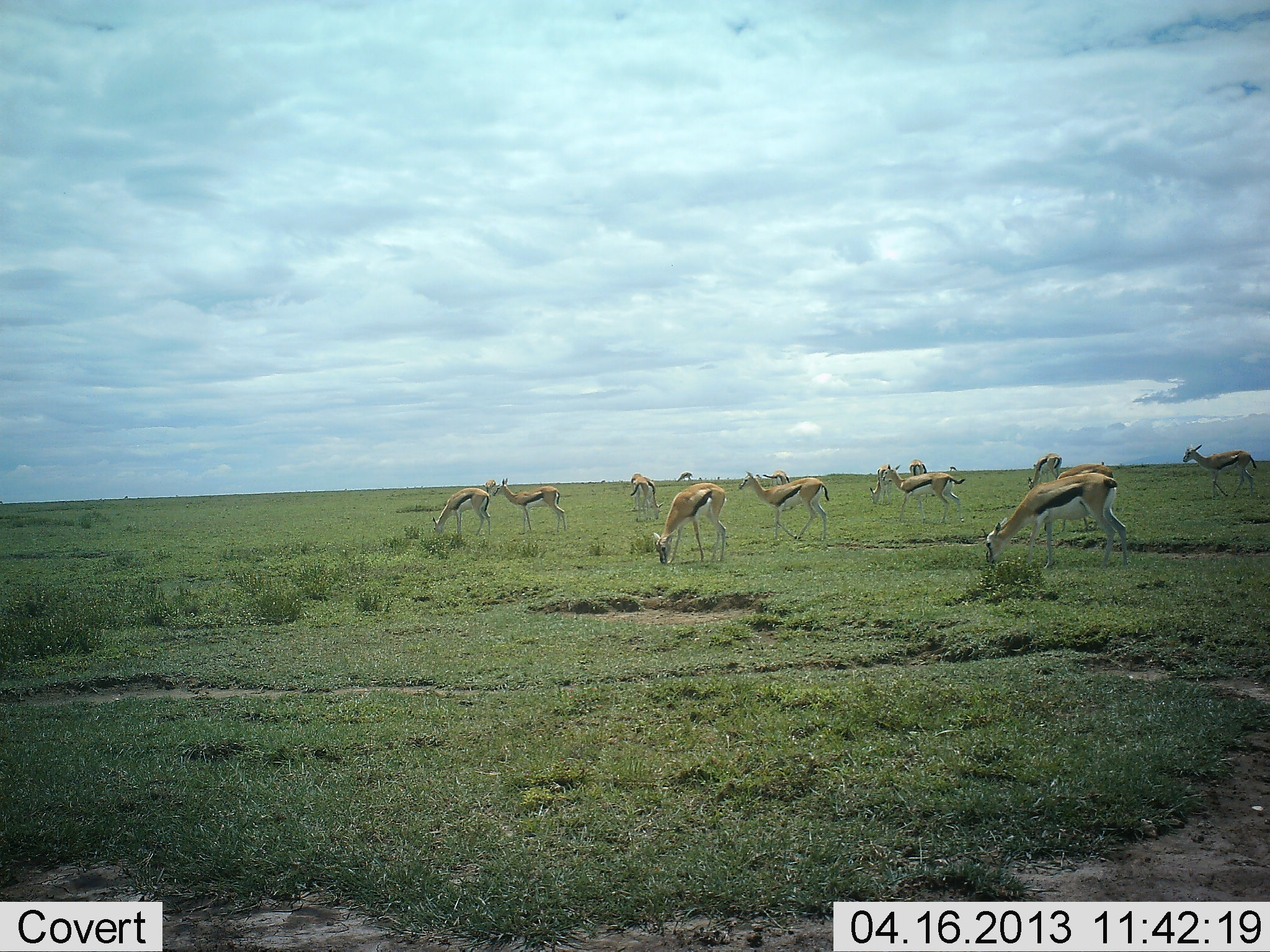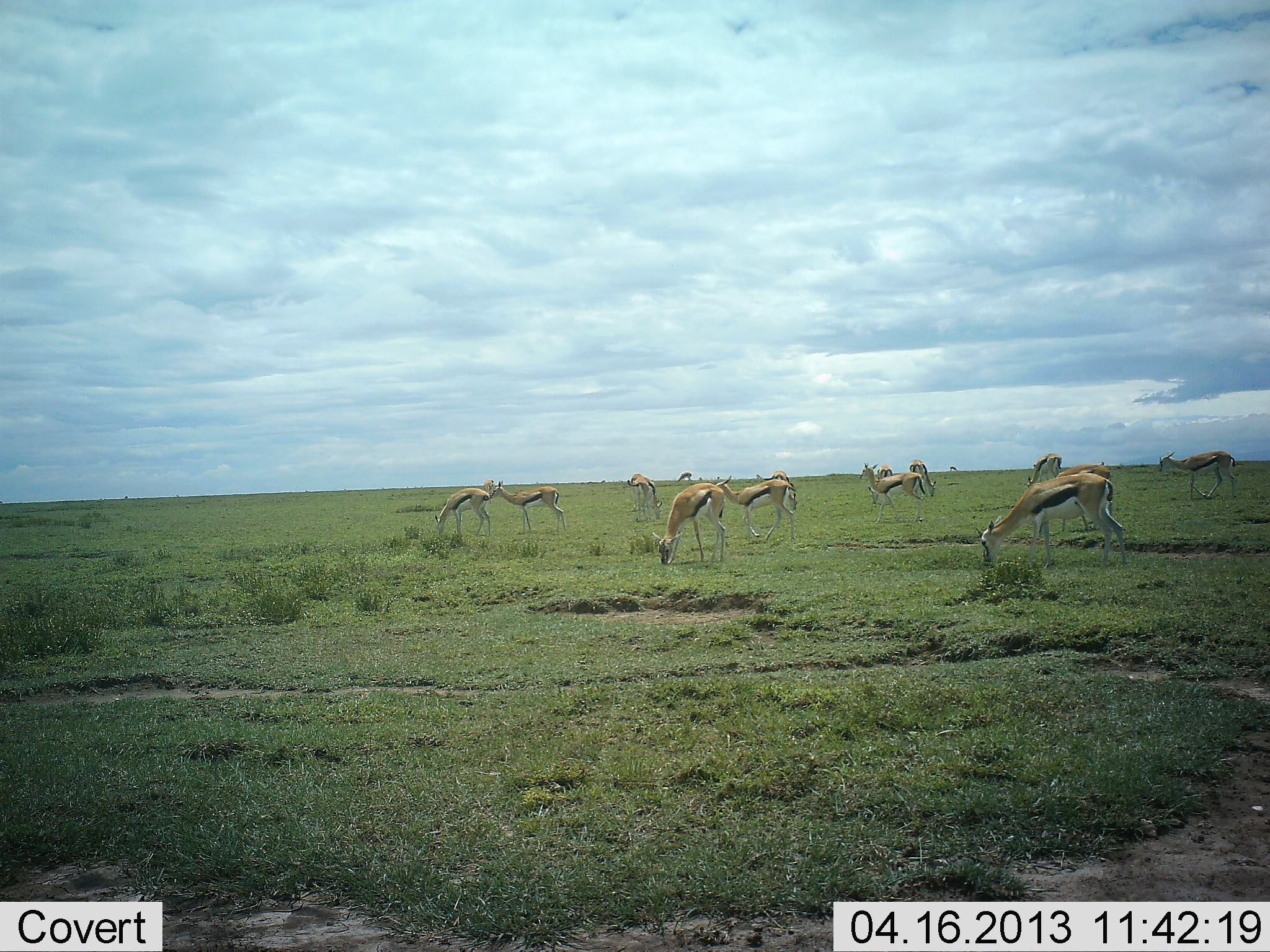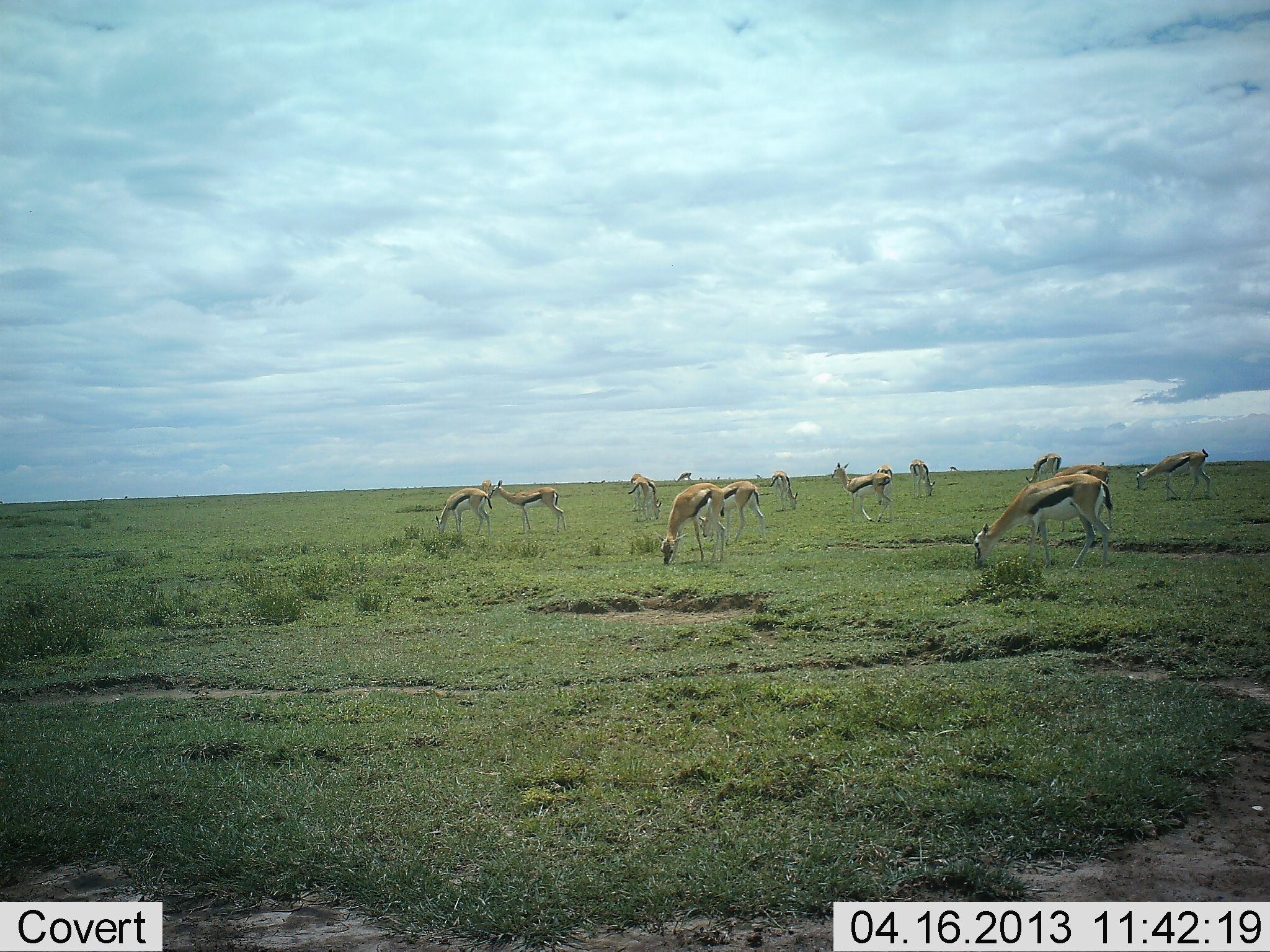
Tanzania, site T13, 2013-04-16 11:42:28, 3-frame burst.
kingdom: Animalia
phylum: Chordata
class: Mammalia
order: Artiodactyla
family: Bovidae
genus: Eudorcas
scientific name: Eudorcas thomsonii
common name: thomson's gazelle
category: gazellethomsons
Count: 11-50.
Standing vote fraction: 71%.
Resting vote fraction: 0%.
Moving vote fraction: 52%.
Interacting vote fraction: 0%.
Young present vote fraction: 0%.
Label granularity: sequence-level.